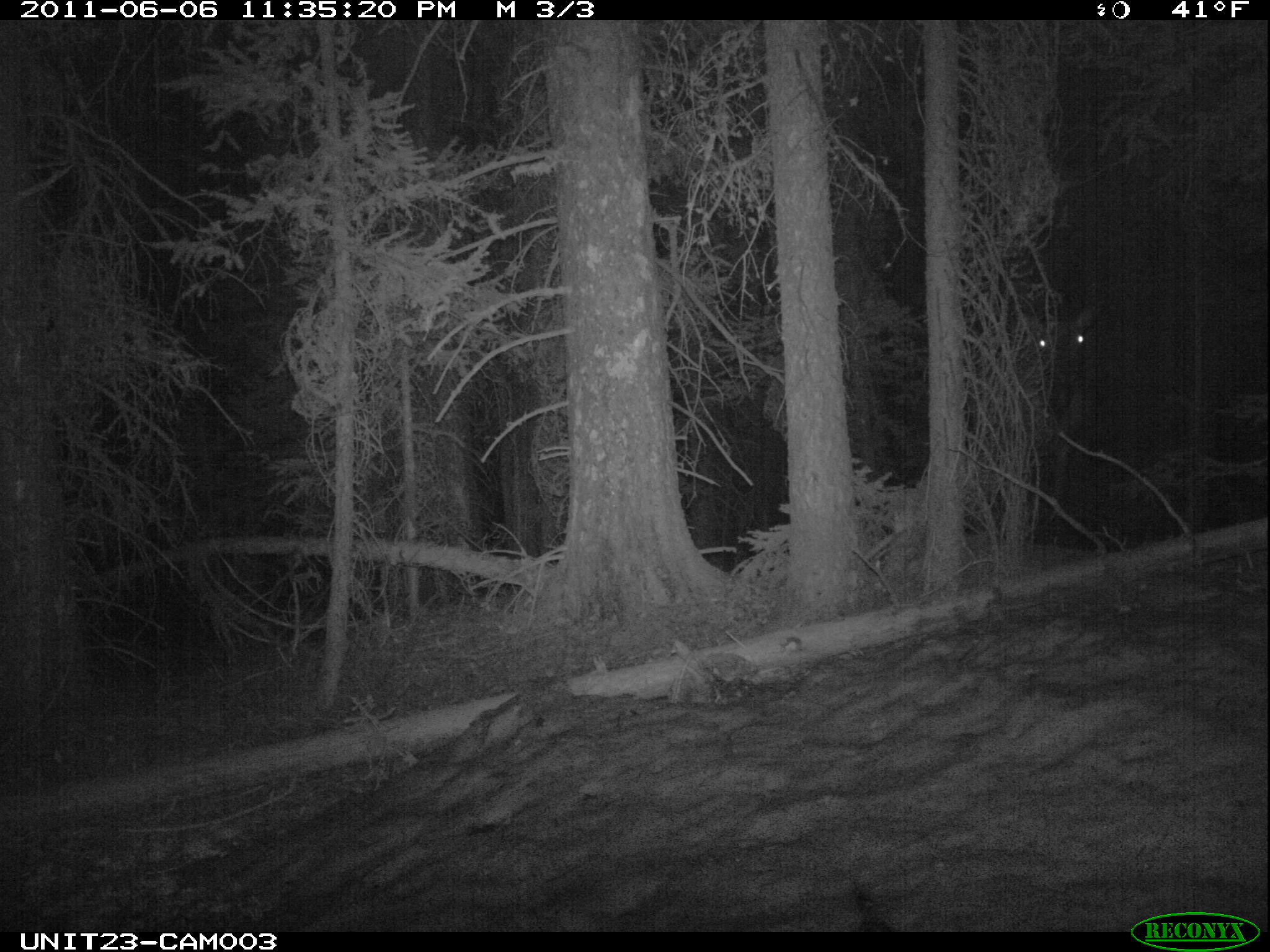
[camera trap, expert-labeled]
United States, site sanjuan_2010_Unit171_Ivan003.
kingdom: Animalia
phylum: Chordata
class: Mammalia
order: Artiodactyla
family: Cervidae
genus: Cervus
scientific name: Cervus elaphus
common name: red deer